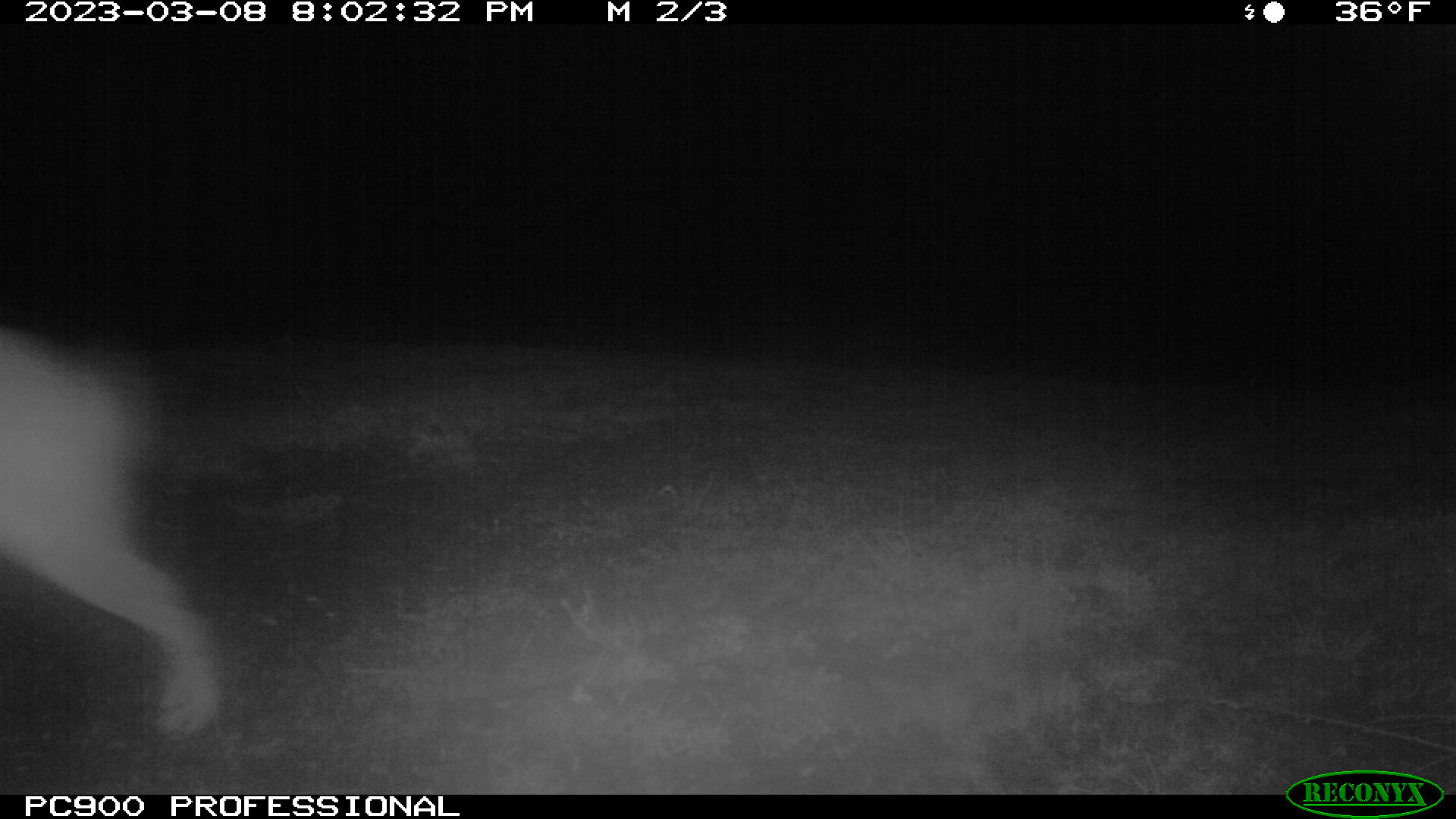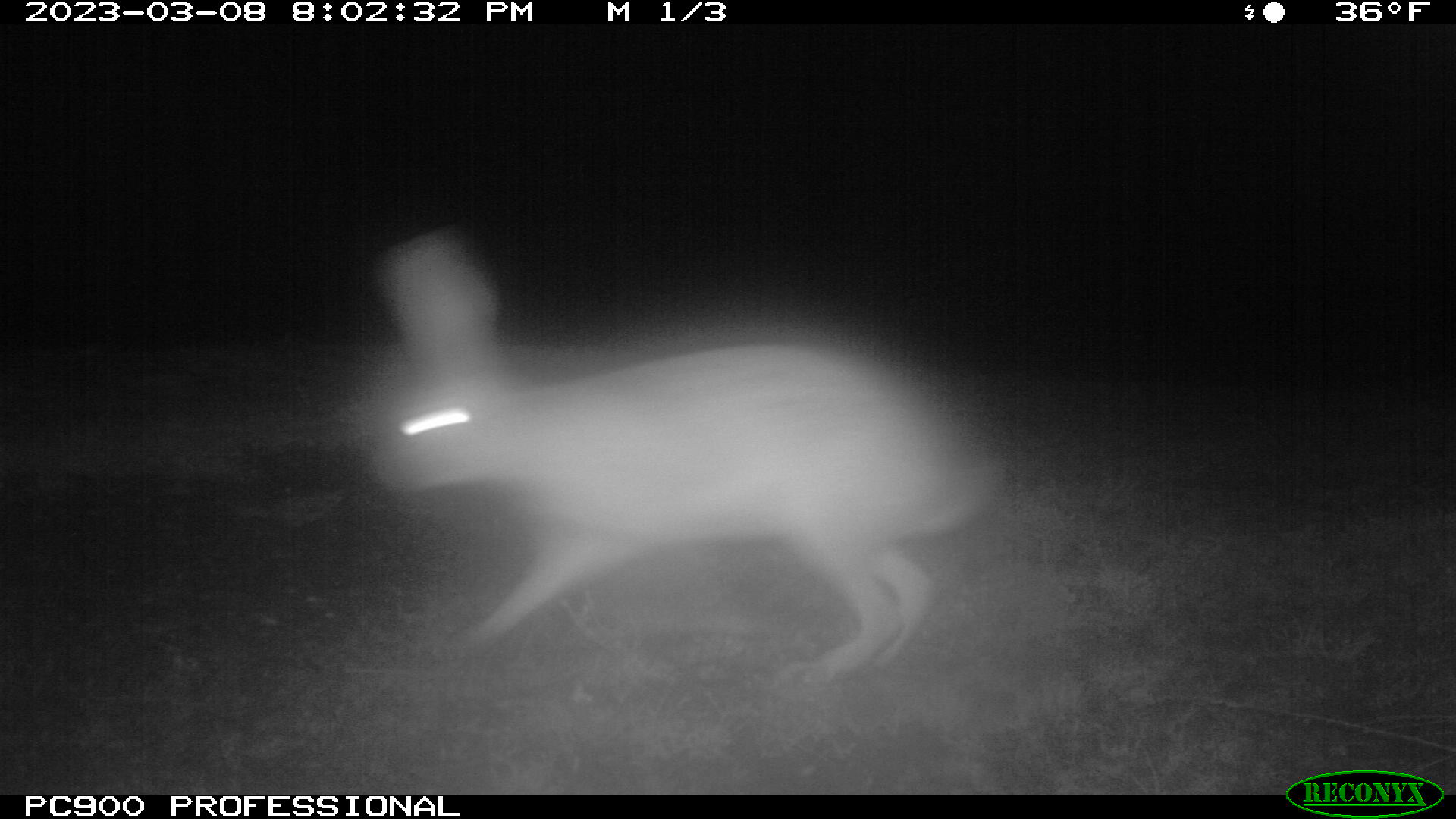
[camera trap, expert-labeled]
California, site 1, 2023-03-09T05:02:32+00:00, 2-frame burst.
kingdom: Animalia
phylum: Chordata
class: Mammalia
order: Lagomorpha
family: Leporidae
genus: Lepus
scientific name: Lepus californicus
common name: black-tailed jackrabbit